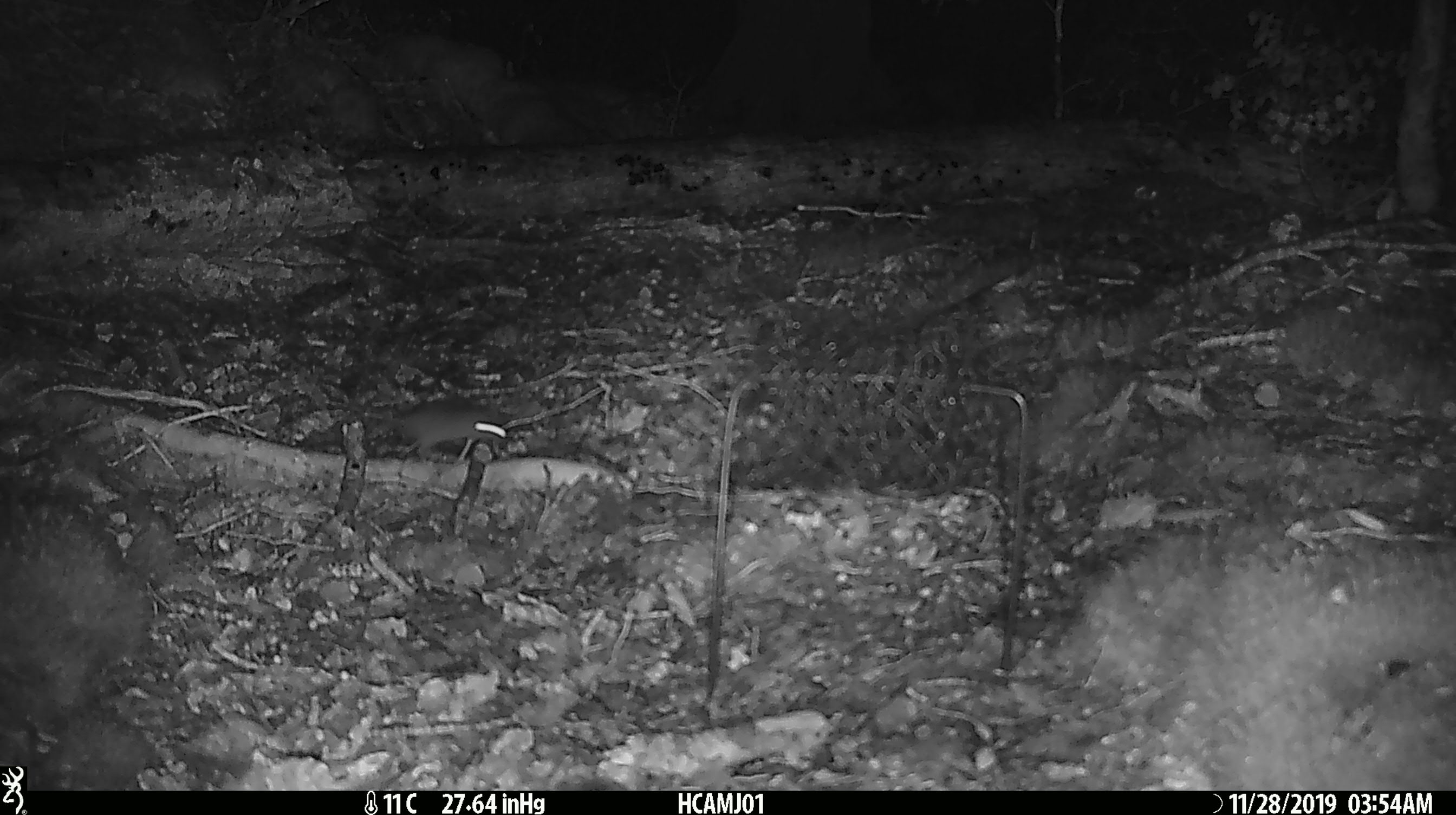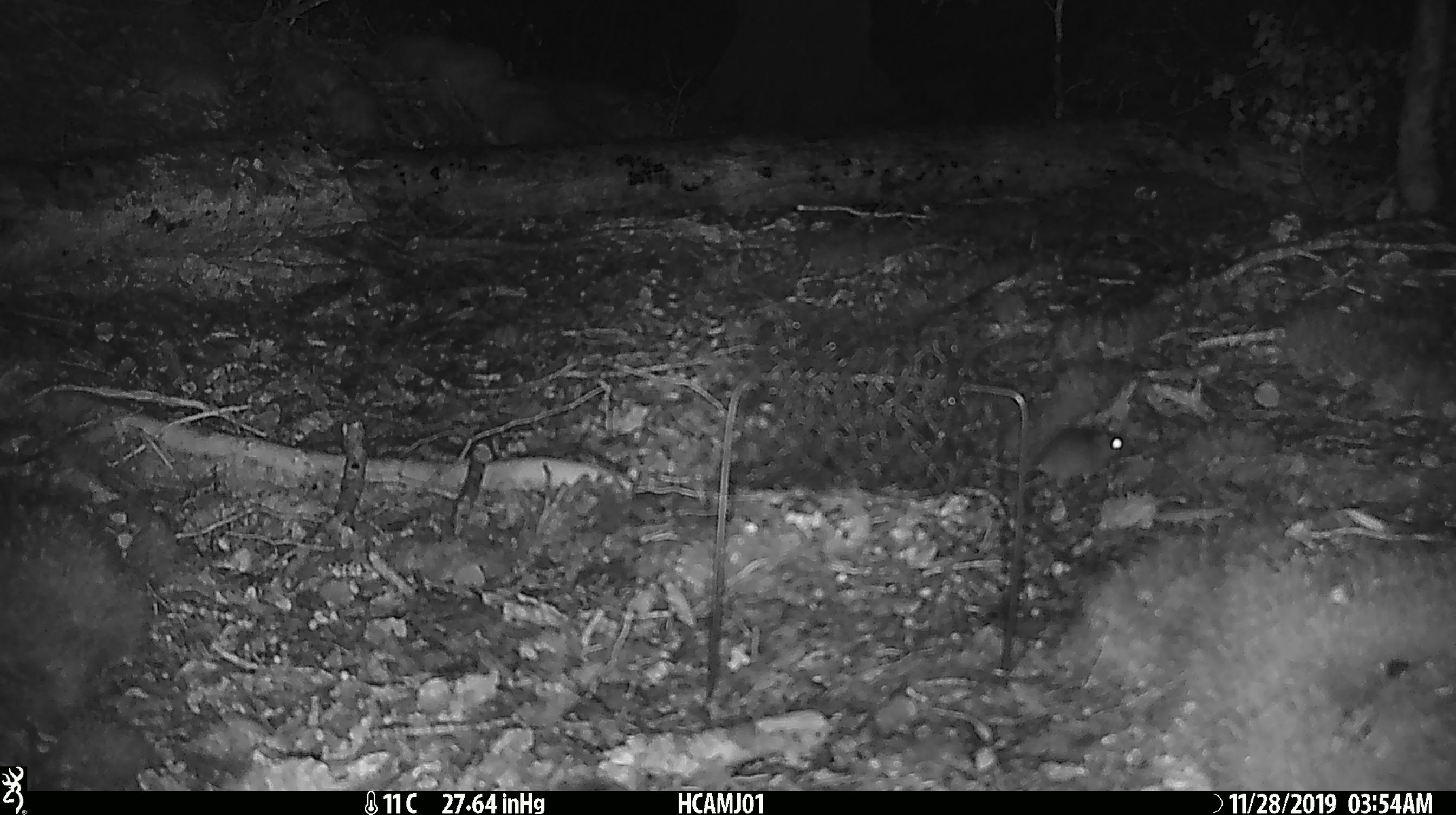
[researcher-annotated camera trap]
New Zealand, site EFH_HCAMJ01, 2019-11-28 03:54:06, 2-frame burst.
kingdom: Animalia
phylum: Chordata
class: Mammalia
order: Rodentia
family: Muridae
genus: Mus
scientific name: Mus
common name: mouse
Mouse (Mus).